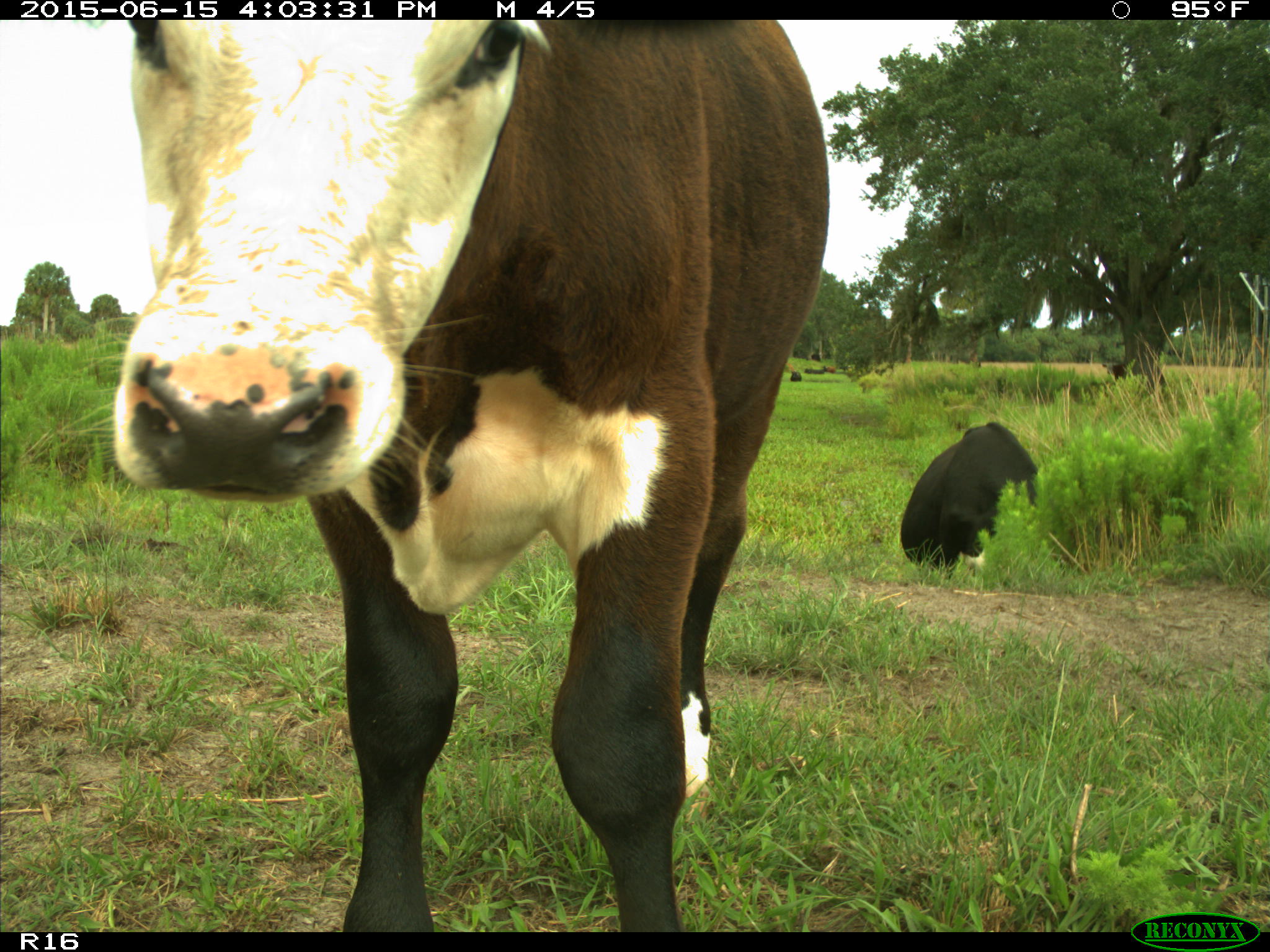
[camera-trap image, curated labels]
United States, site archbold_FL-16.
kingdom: Animalia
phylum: Chordata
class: Mammalia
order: Artiodactyla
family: Bovidae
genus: Bos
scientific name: Bos taurus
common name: domestic cow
Bos taurus (domestic cow).